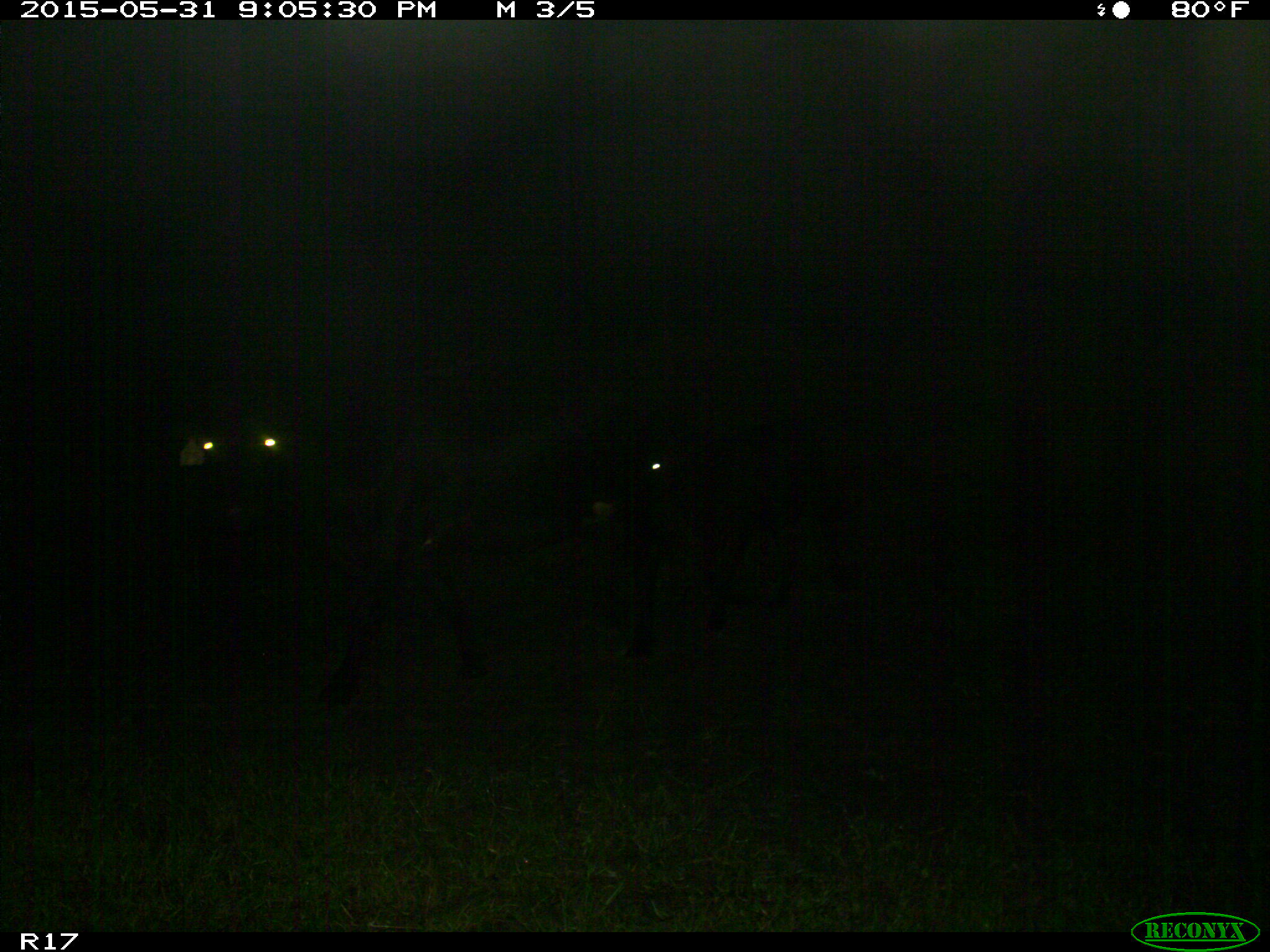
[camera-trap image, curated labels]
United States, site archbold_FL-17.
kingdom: Animalia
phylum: Chordata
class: Mammalia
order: Artiodactyla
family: Bovidae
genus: Bos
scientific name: Bos taurus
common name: domestic cow